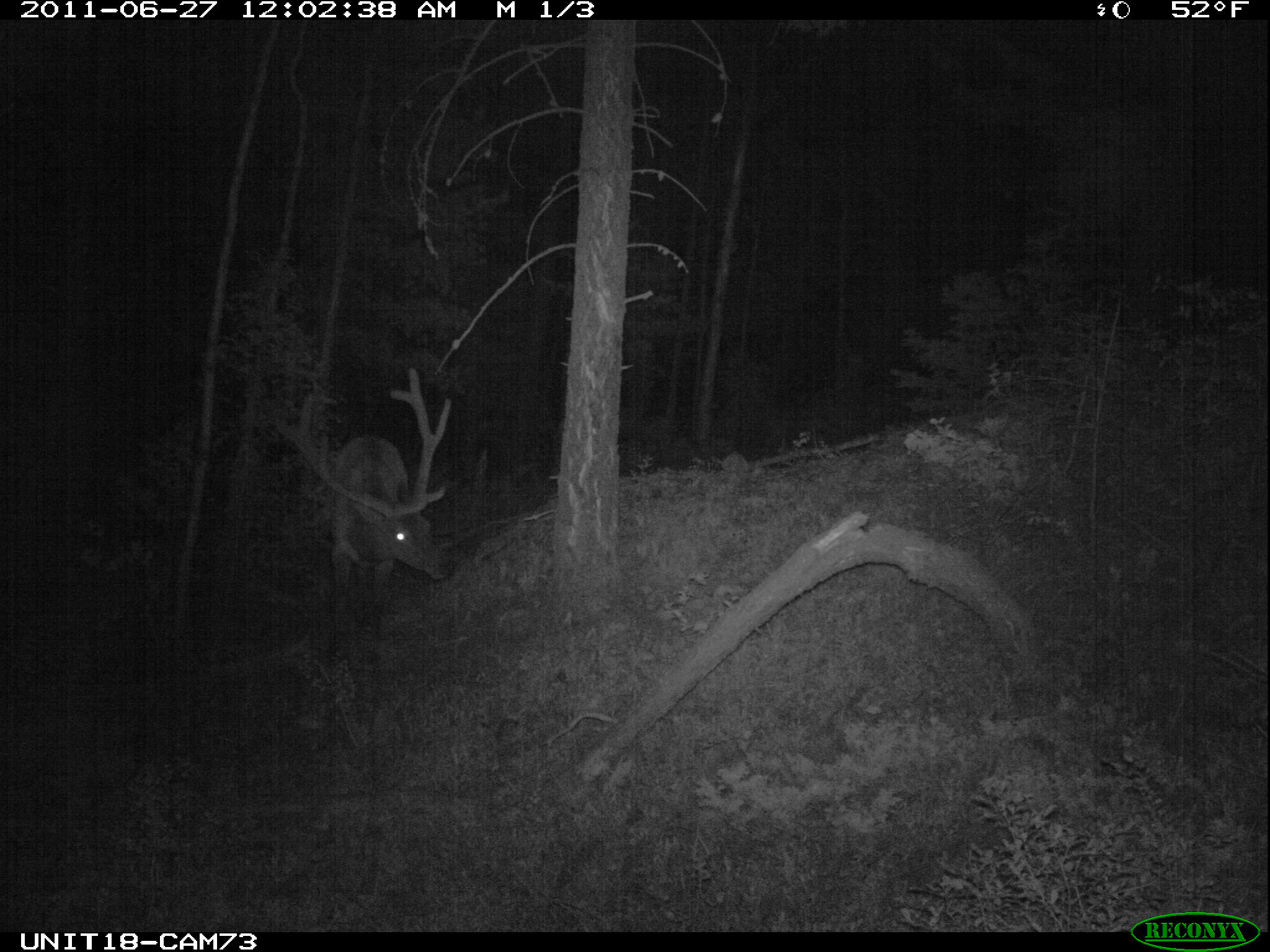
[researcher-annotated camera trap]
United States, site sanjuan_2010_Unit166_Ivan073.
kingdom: Animalia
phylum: Chordata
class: Mammalia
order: Artiodactyla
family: Cervidae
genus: Cervus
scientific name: Cervus elaphus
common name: red deer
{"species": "Cervus elaphus (red deer)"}